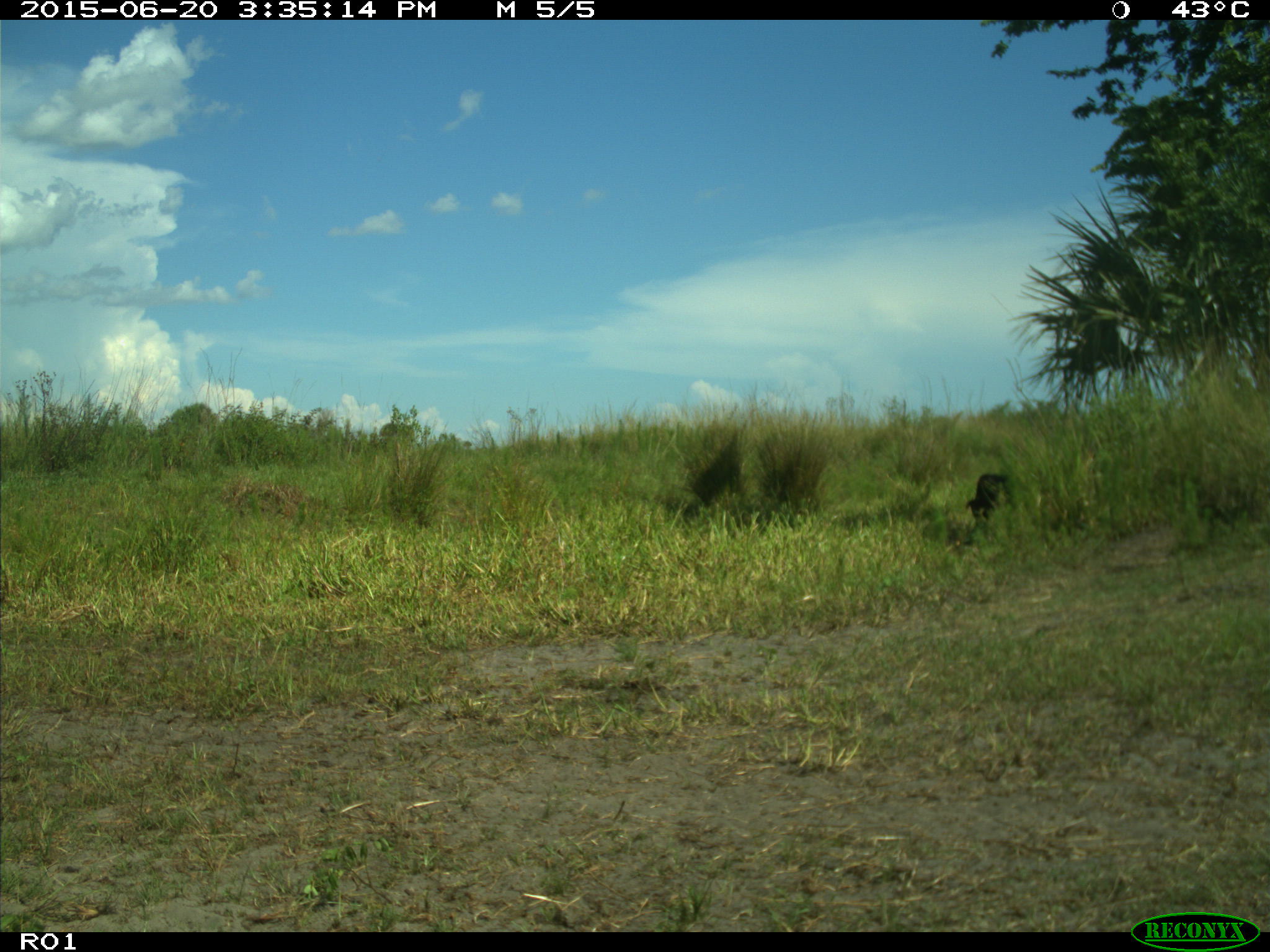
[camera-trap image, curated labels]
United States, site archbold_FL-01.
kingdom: Animalia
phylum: Chordata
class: Mammalia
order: Artiodactyla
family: Bovidae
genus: Bos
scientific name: Bos taurus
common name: domestic cow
Bos taurus (domestic cow).